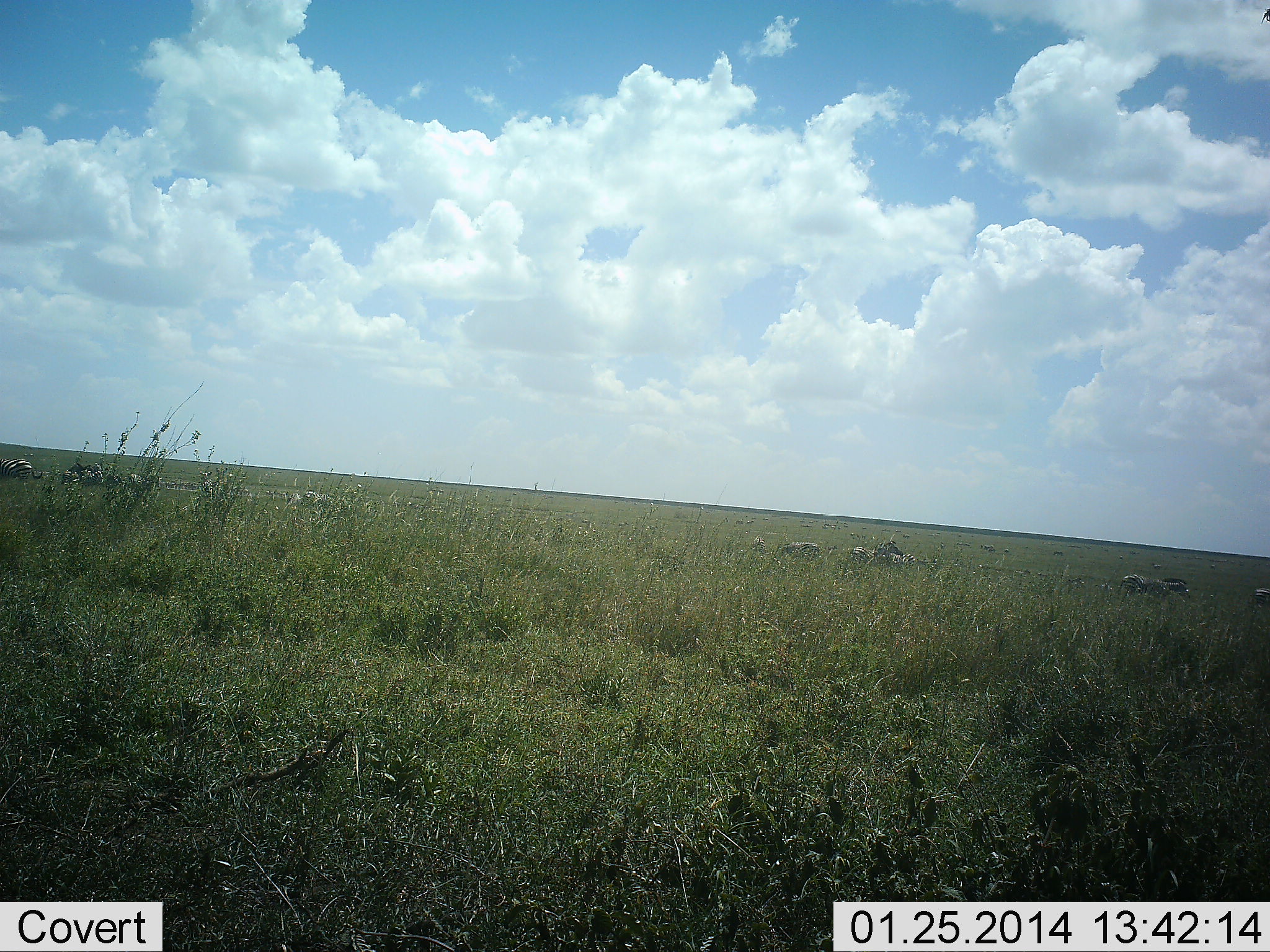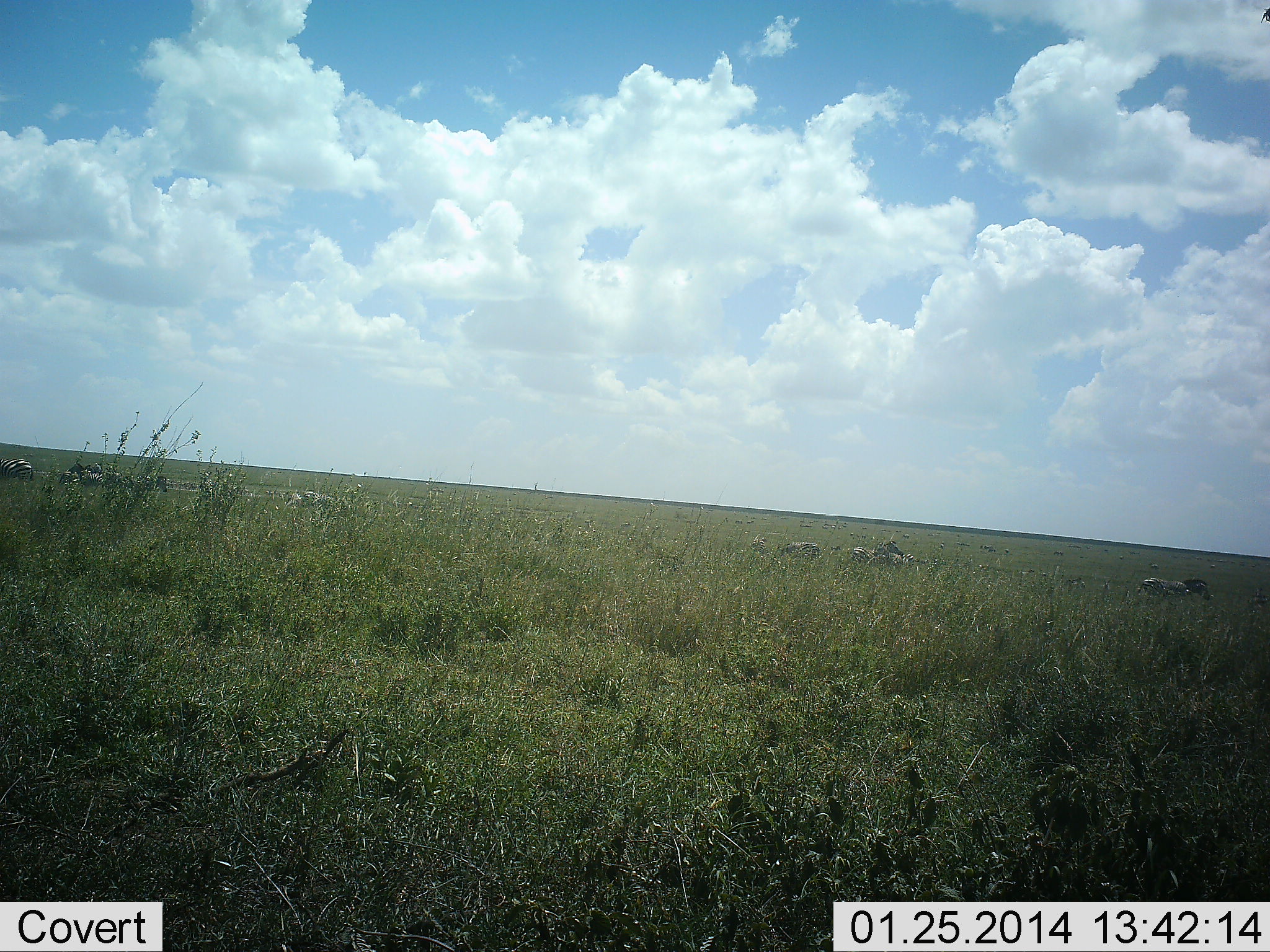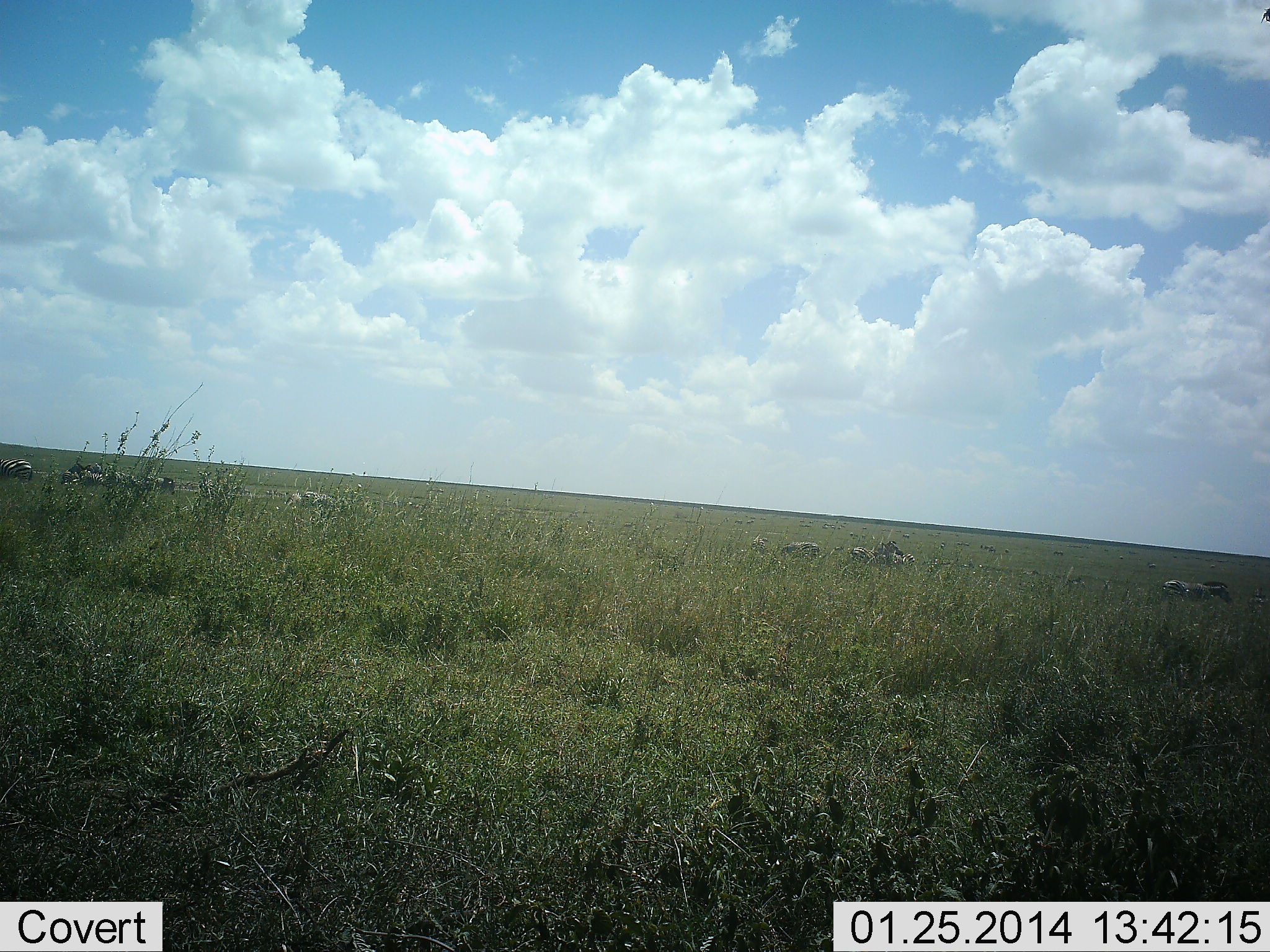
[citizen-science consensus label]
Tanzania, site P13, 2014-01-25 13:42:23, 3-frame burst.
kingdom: Animalia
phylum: Chordata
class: Mammalia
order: Perissodactyla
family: Equidae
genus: Equus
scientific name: Equus quagga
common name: plains zebra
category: zebra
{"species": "zebra (plains zebra) (Equus quagga)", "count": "11-50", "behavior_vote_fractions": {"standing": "50%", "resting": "10%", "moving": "90%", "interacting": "0%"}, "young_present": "0%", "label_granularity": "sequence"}